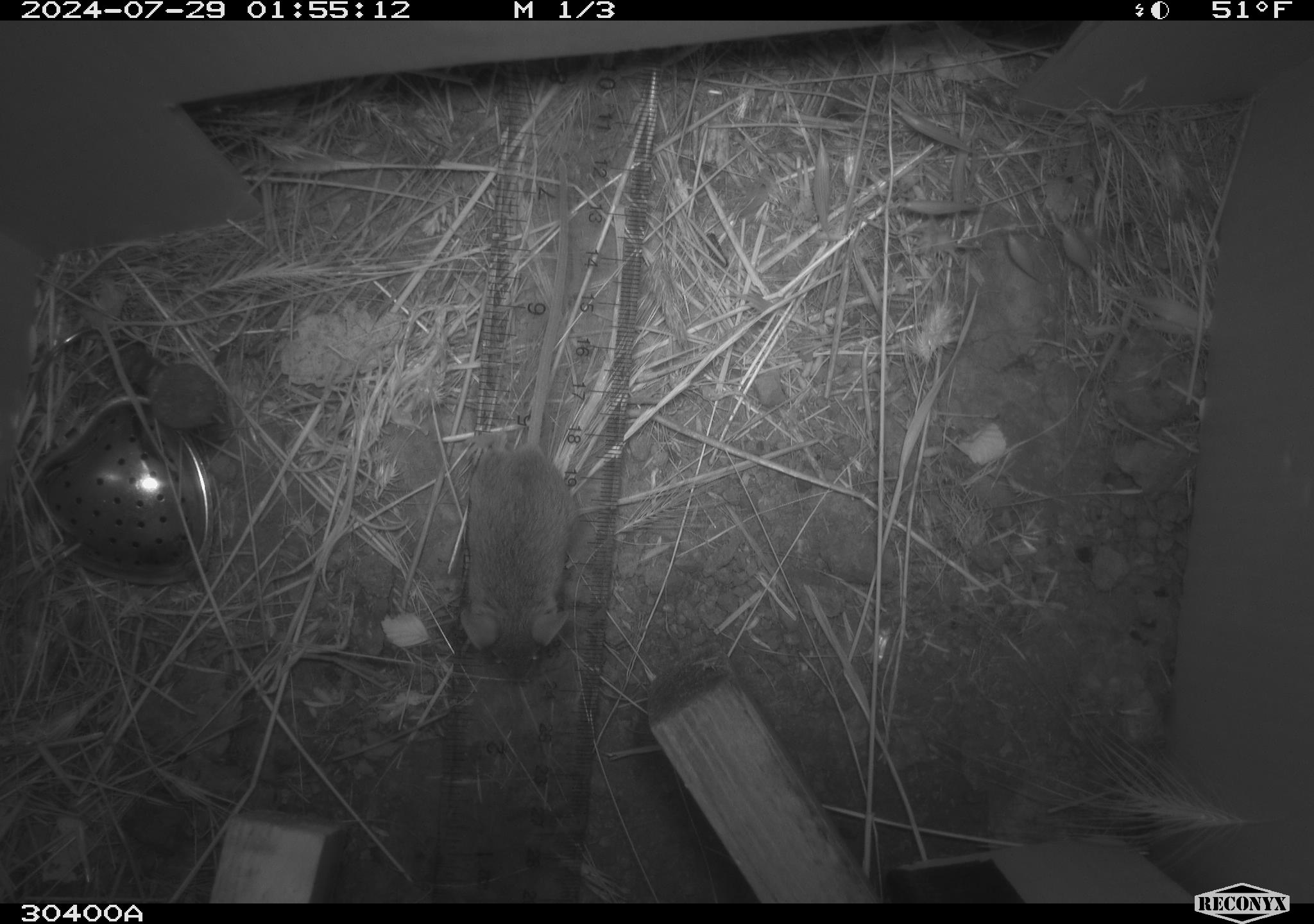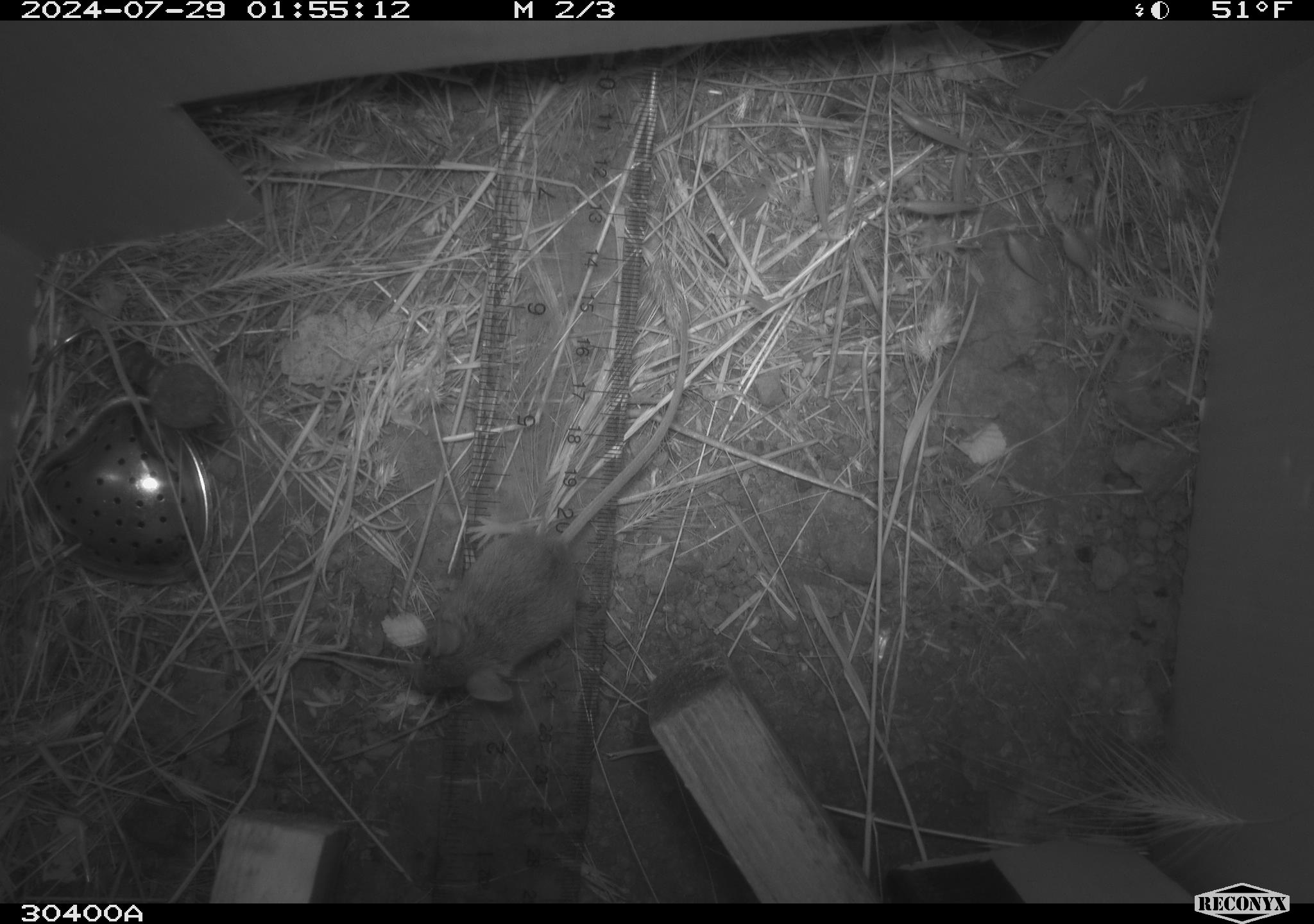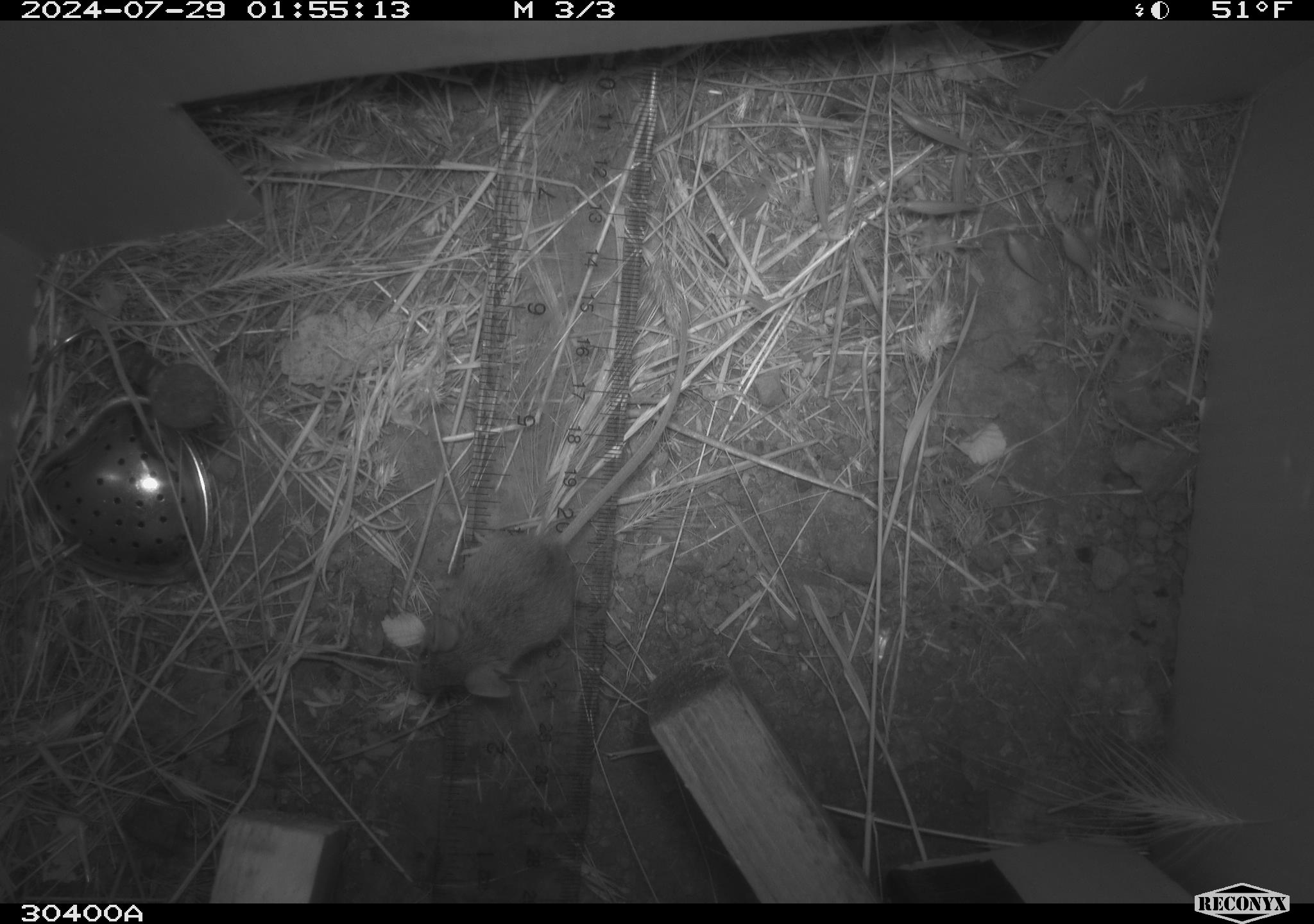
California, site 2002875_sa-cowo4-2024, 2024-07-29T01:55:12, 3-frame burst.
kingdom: Animalia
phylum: Chordata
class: Mammalia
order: Rodentia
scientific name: Rodentia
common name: mouse species